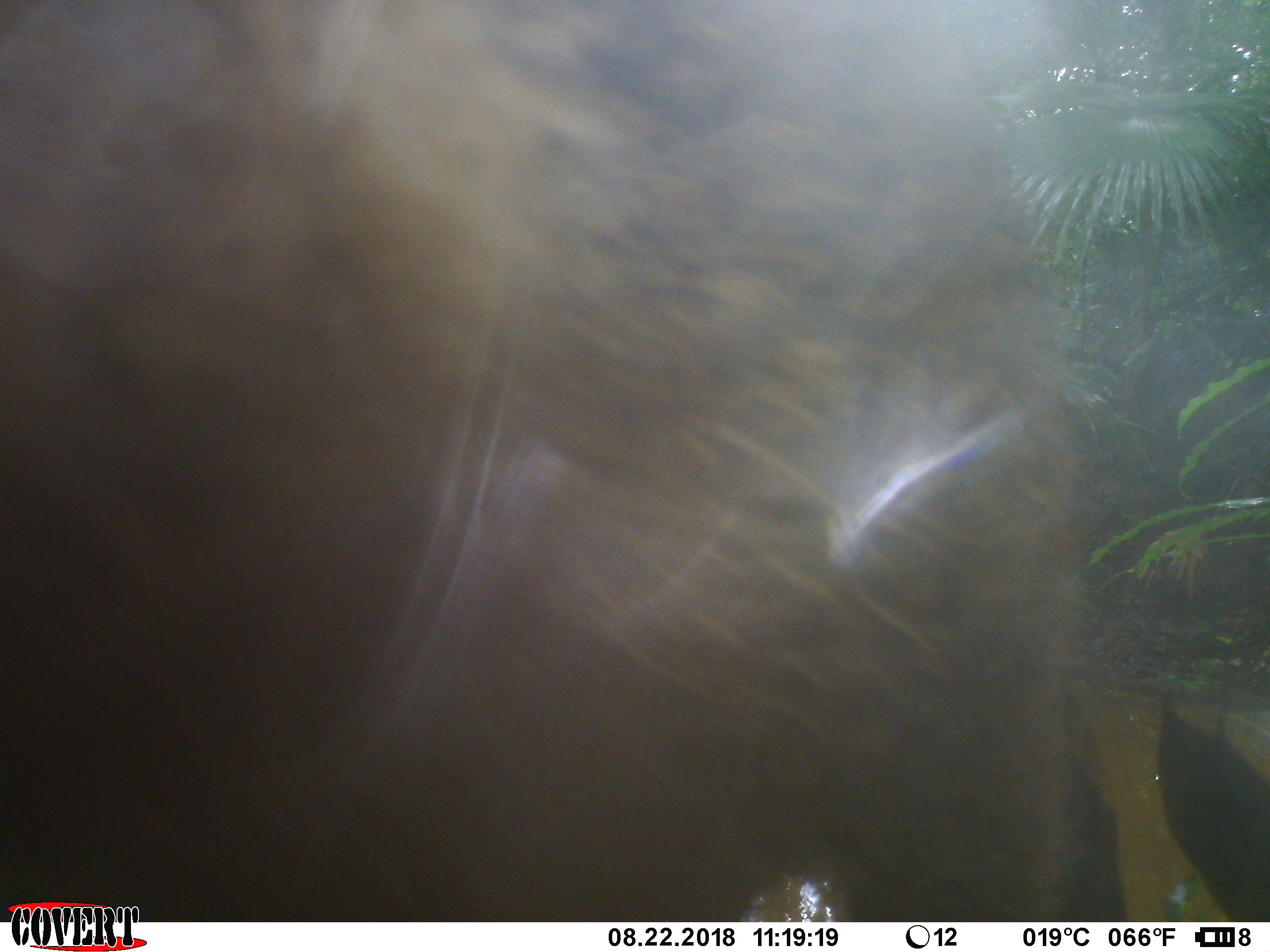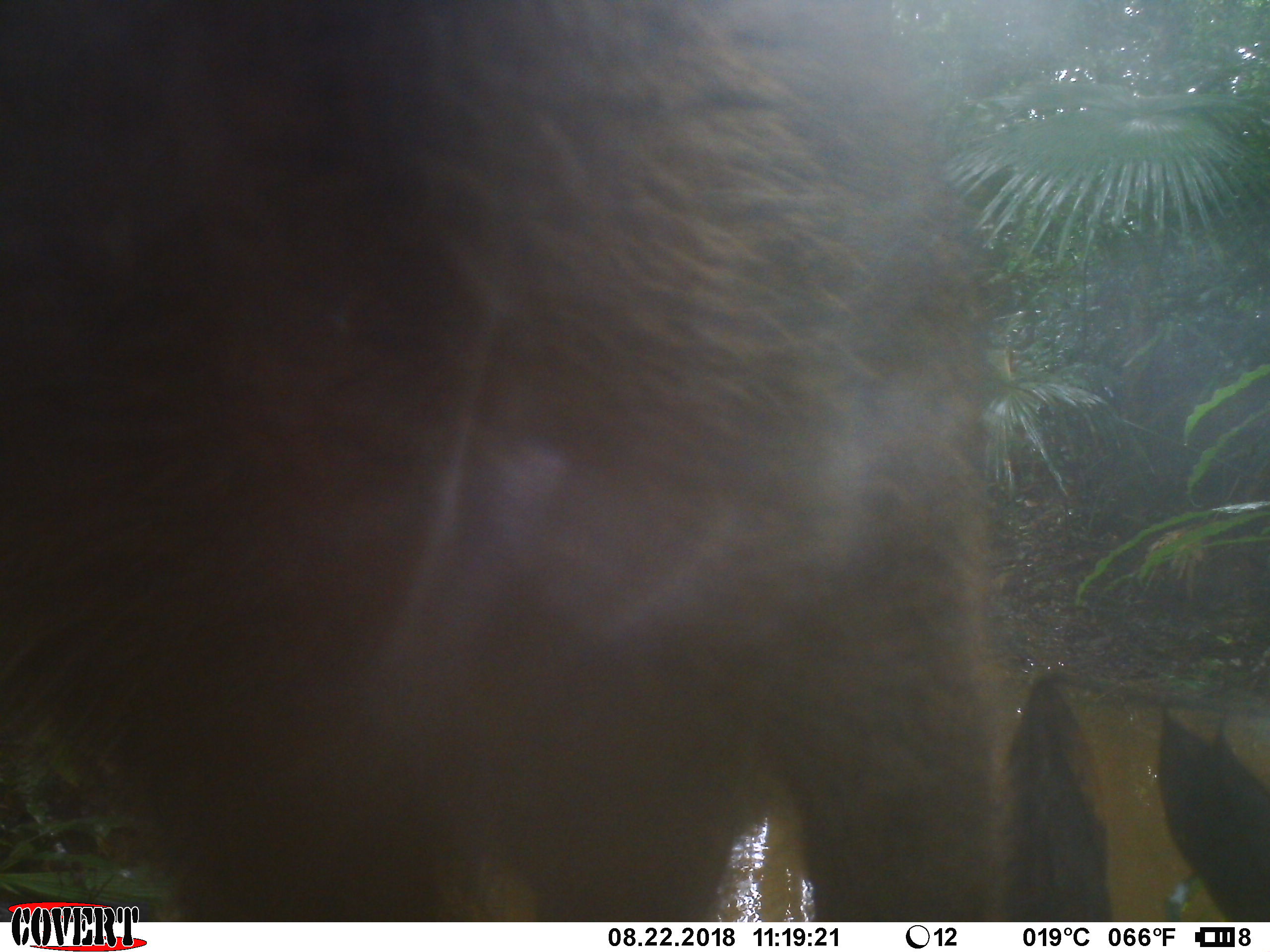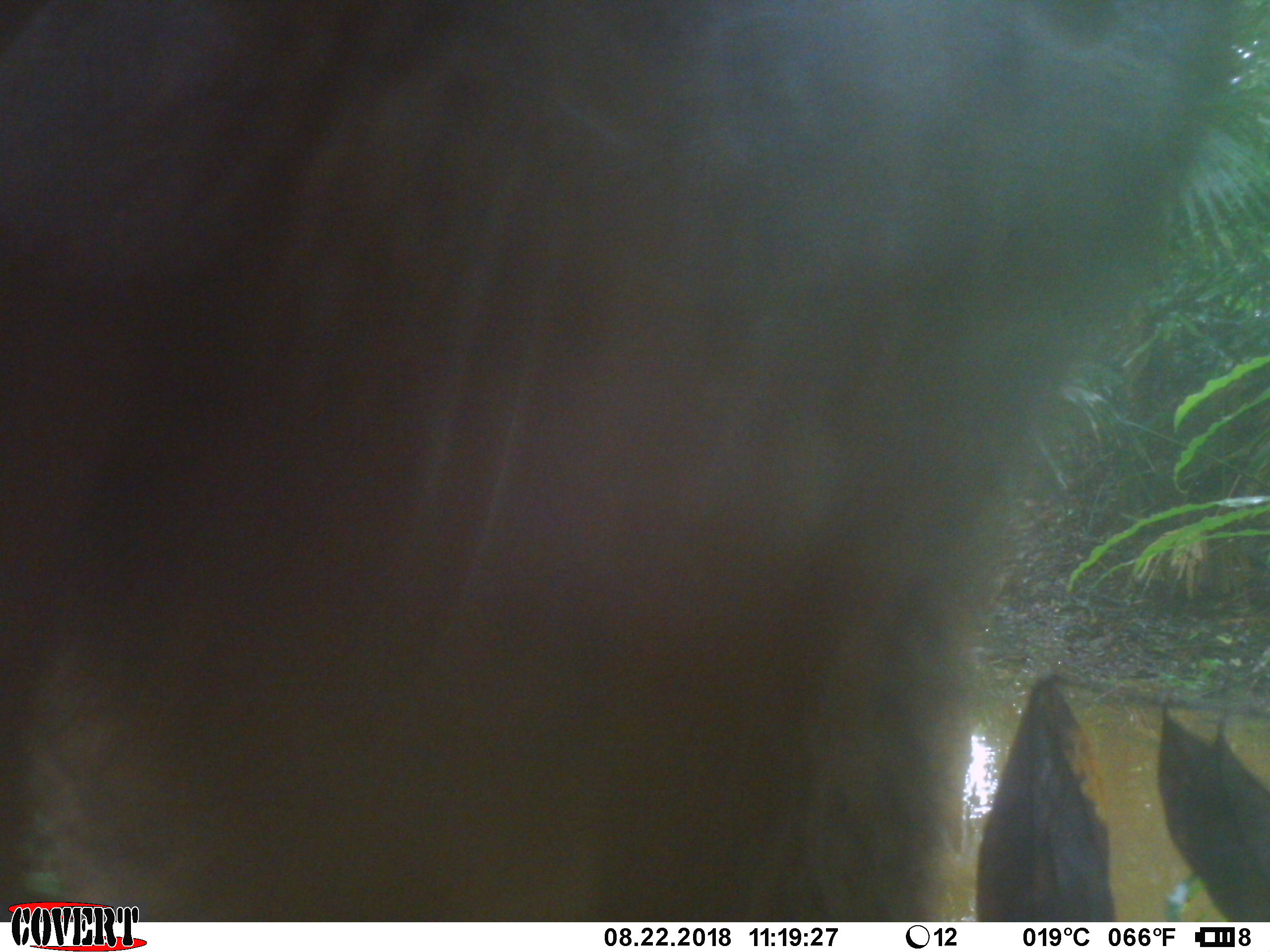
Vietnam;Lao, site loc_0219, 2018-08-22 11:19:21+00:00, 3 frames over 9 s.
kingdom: Animalia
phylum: Chordata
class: Mammalia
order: Artiodactyla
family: Suidae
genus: Sus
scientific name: Sus scrofa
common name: eurasian wild pig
Eurasian wild pig (Sus scrofa). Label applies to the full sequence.